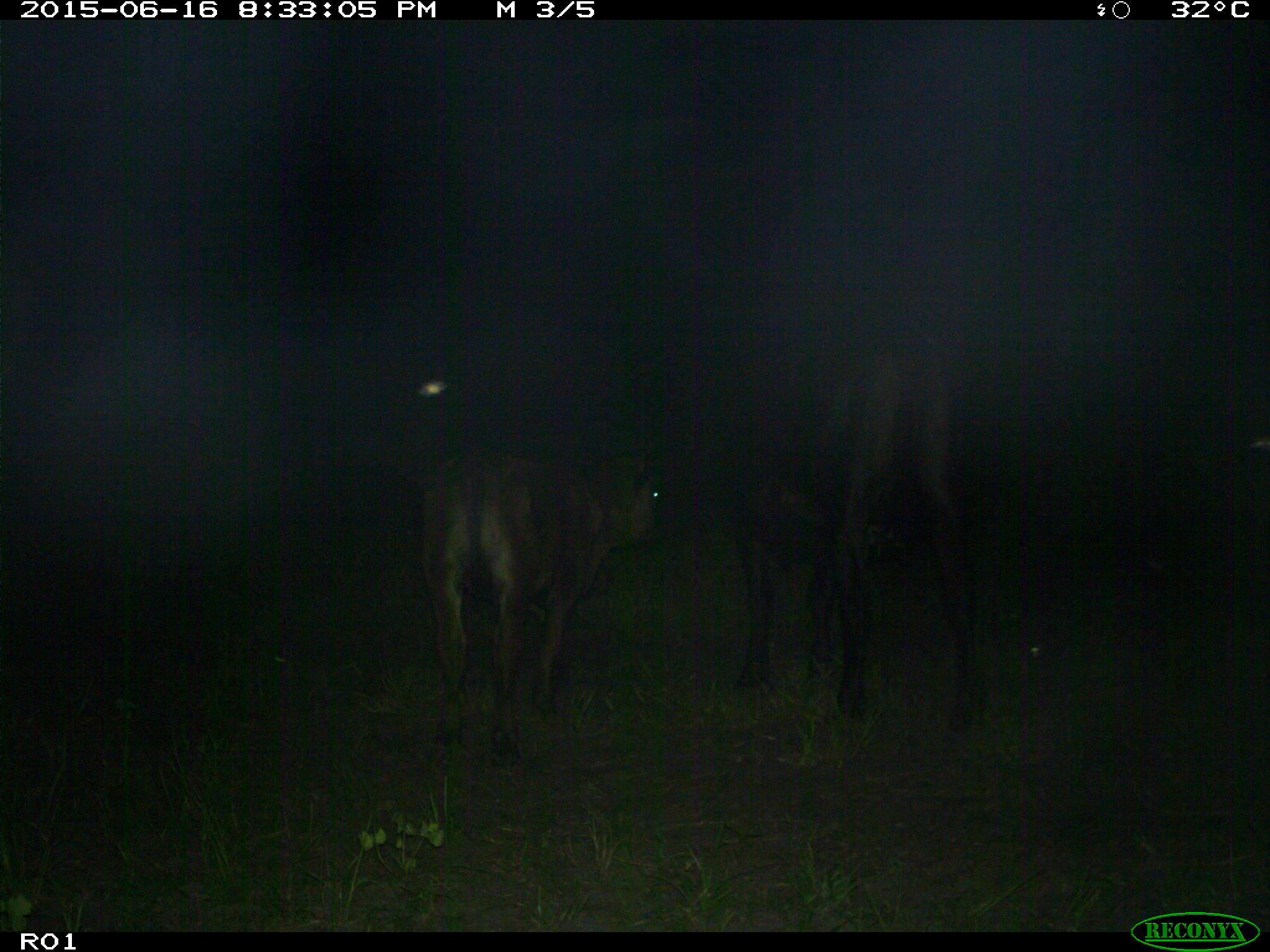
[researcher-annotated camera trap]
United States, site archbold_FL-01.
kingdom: Animalia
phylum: Chordata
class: Mammalia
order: Artiodactyla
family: Bovidae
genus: Bos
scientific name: Bos taurus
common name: domestic cow